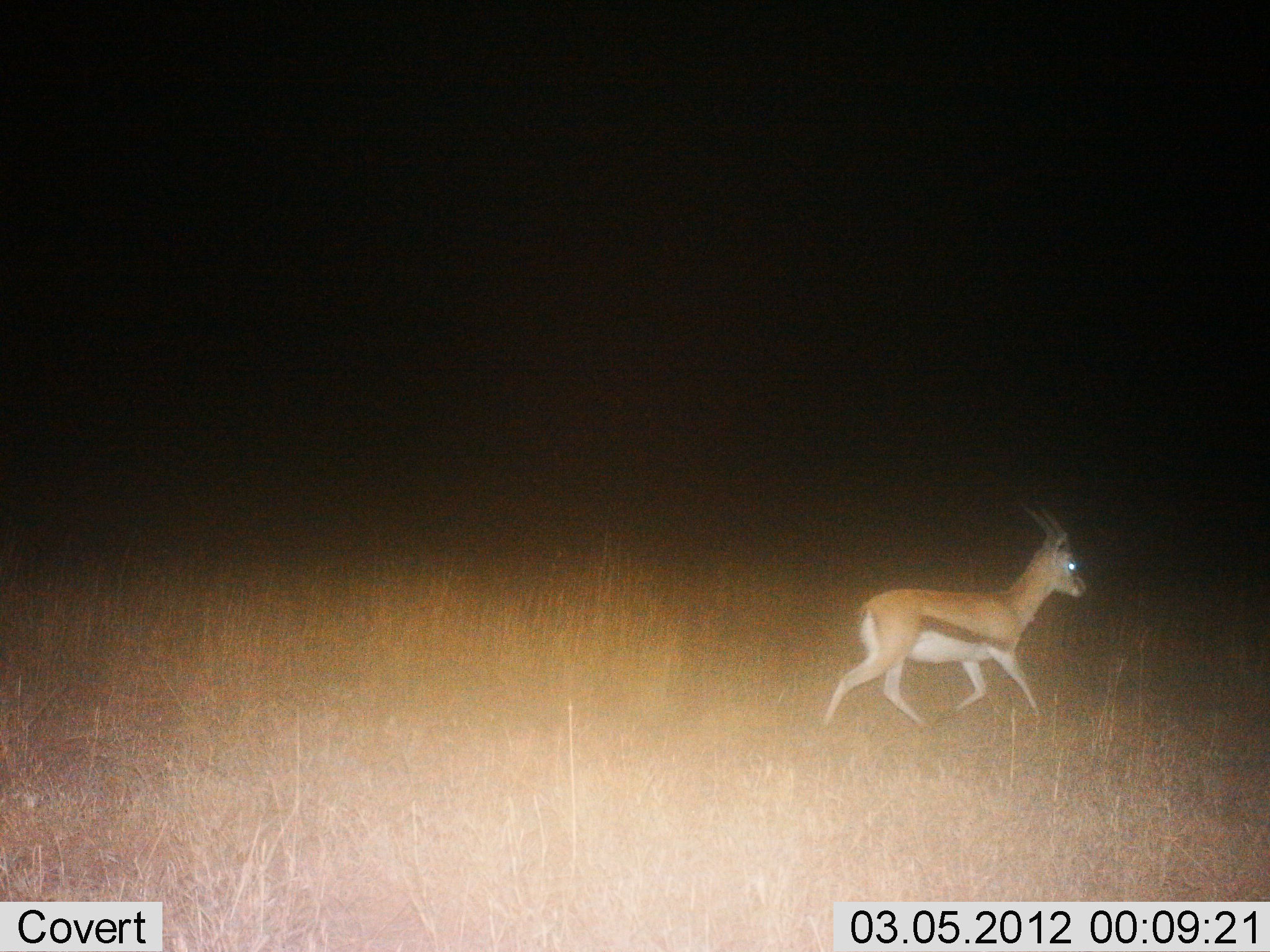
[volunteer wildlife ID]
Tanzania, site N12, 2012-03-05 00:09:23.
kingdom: Animalia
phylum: Chordata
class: Mammalia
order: Artiodactyla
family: Bovidae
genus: Eudorcas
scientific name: Eudorcas thomsonii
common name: thomson's gazelle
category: gazellethomsons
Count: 1.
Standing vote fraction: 0%.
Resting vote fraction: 0%.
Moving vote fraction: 100%.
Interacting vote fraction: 0%.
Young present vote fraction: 0%.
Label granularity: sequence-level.